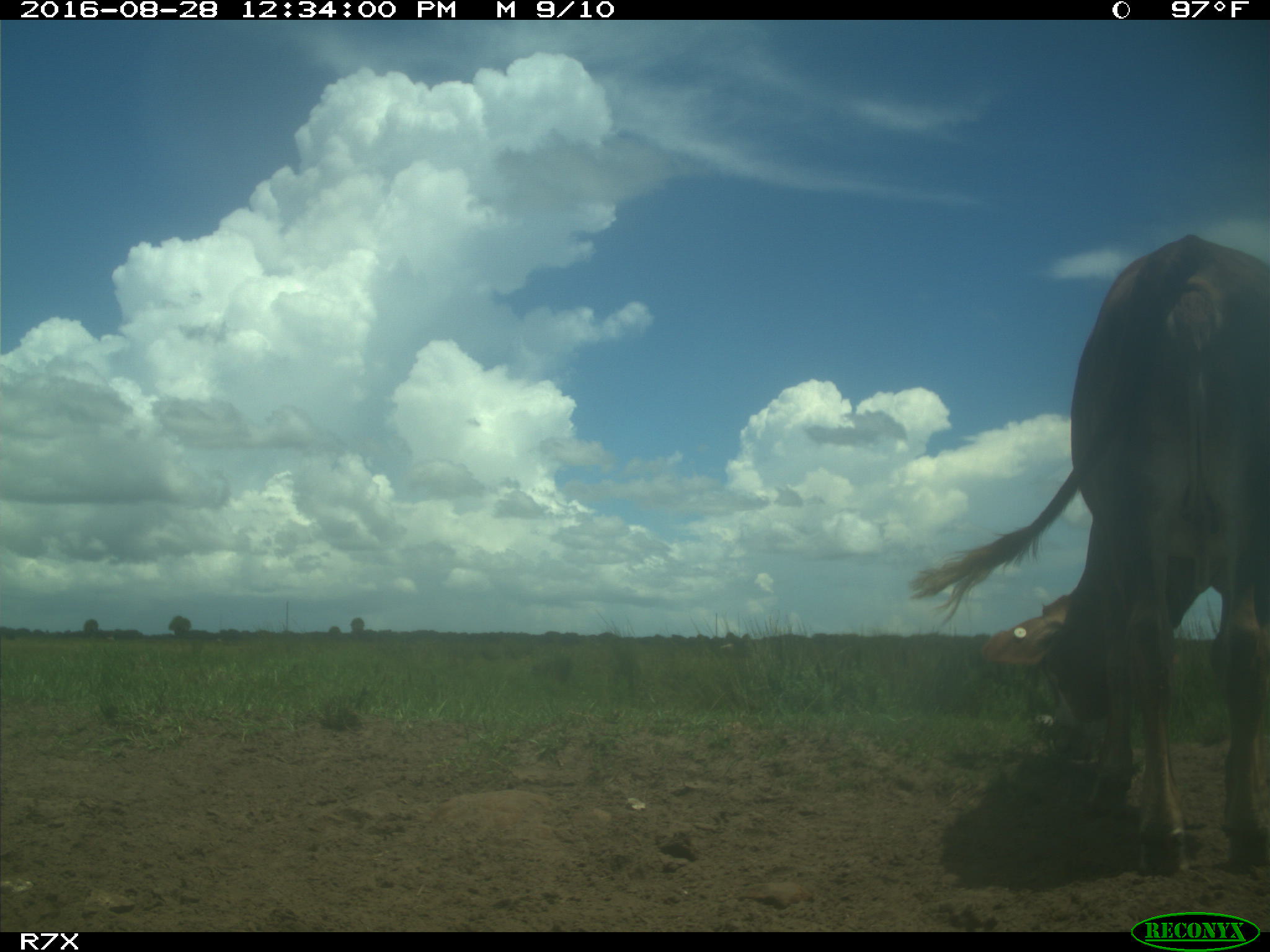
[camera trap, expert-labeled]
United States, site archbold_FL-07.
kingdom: Animalia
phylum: Chordata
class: Mammalia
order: Artiodactyla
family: Bovidae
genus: Bos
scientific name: Bos taurus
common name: domestic cow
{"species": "Bos taurus (domestic cow)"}